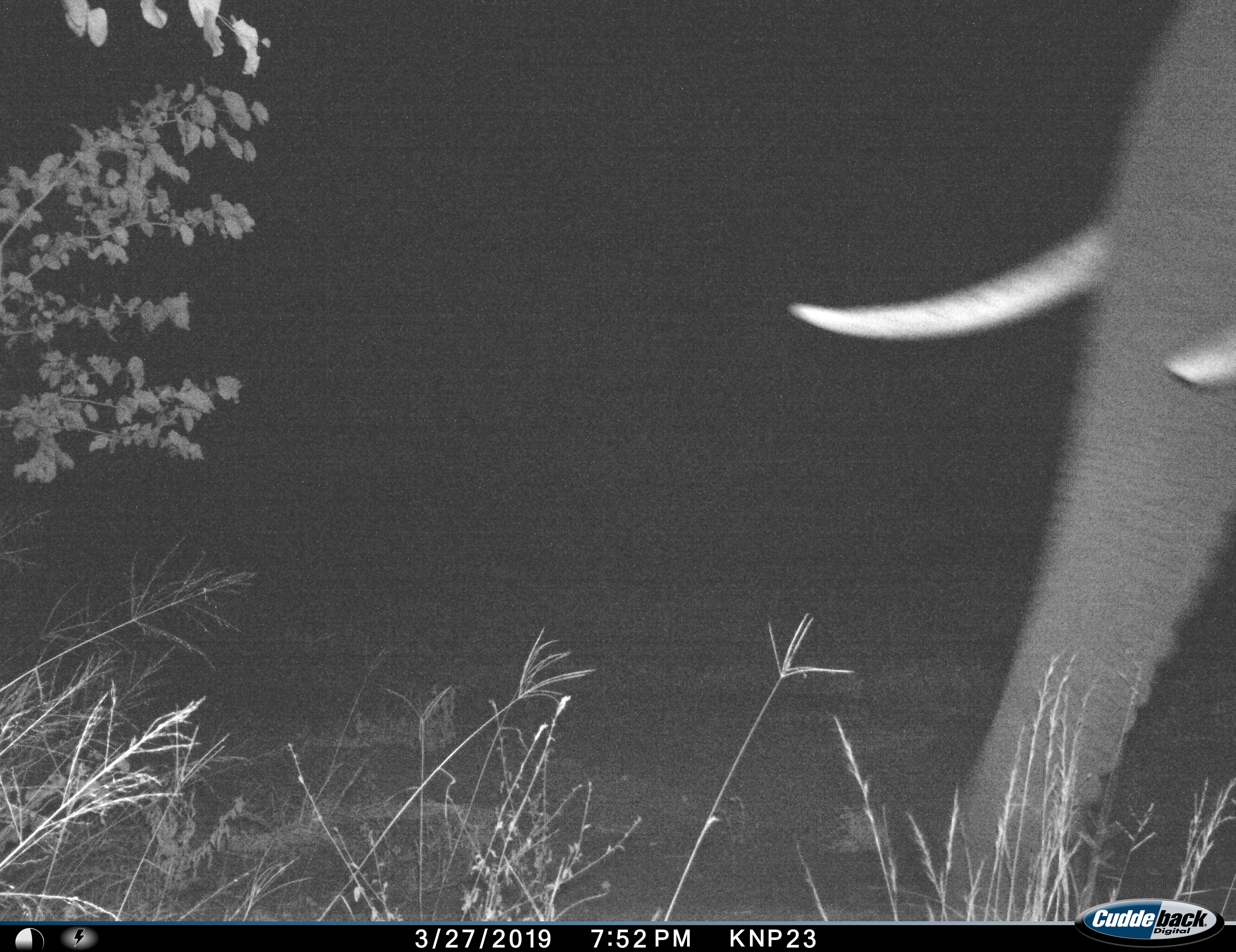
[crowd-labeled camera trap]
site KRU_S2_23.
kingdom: Animalia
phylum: Chordata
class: Mammalia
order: Proboscidea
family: Elephantidae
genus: Loxodonta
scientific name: Loxodonta africana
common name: african bush elephant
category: elephant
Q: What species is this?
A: Elephant (african bush elephant) (Loxodonta africana).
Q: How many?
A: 1.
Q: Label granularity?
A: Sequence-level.